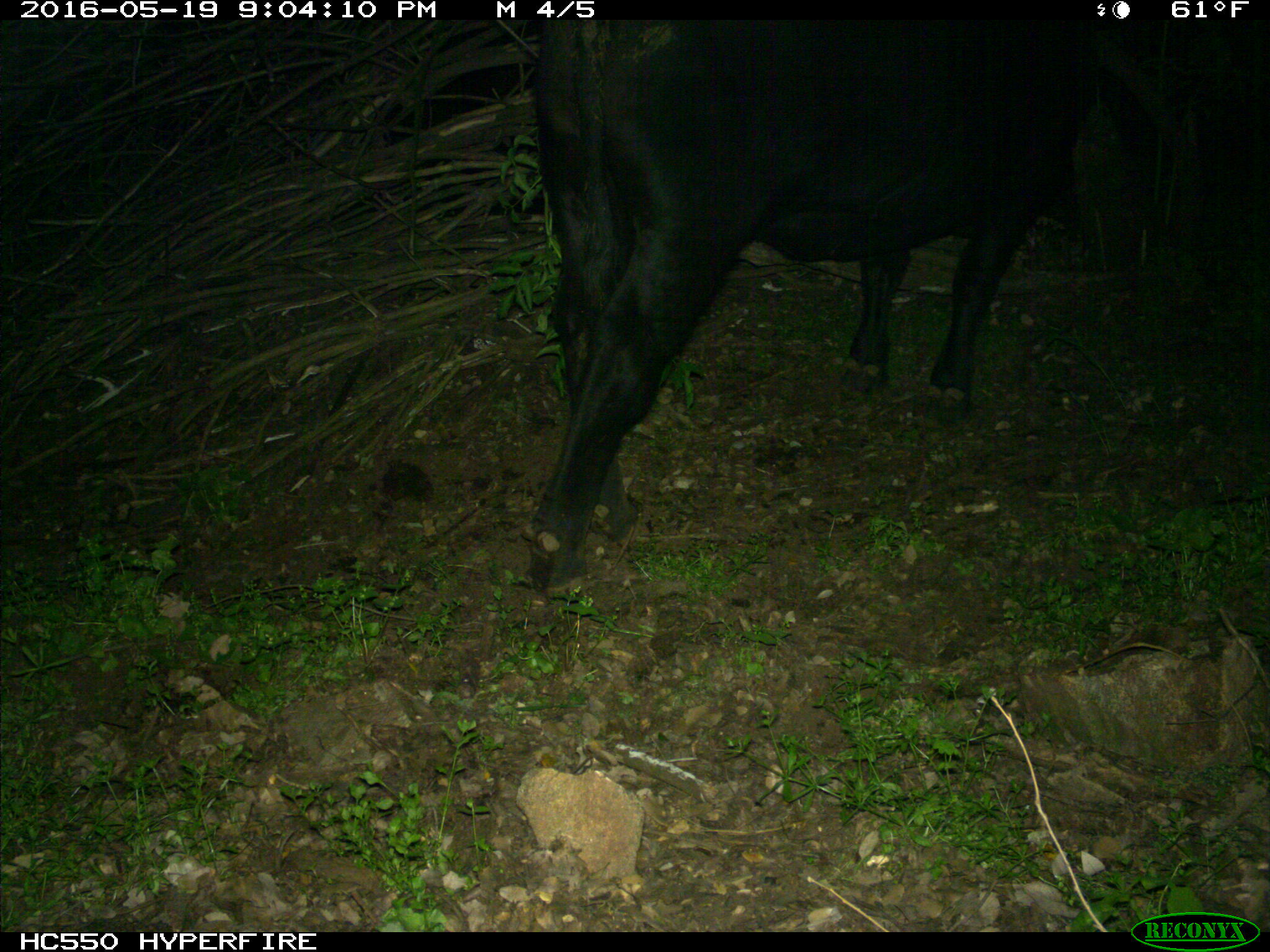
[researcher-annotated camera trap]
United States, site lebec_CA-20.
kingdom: Animalia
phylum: Chordata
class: Mammalia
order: Artiodactyla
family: Bovidae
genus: Bos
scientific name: Bos taurus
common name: domestic cow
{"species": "Bos taurus (domestic cow)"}